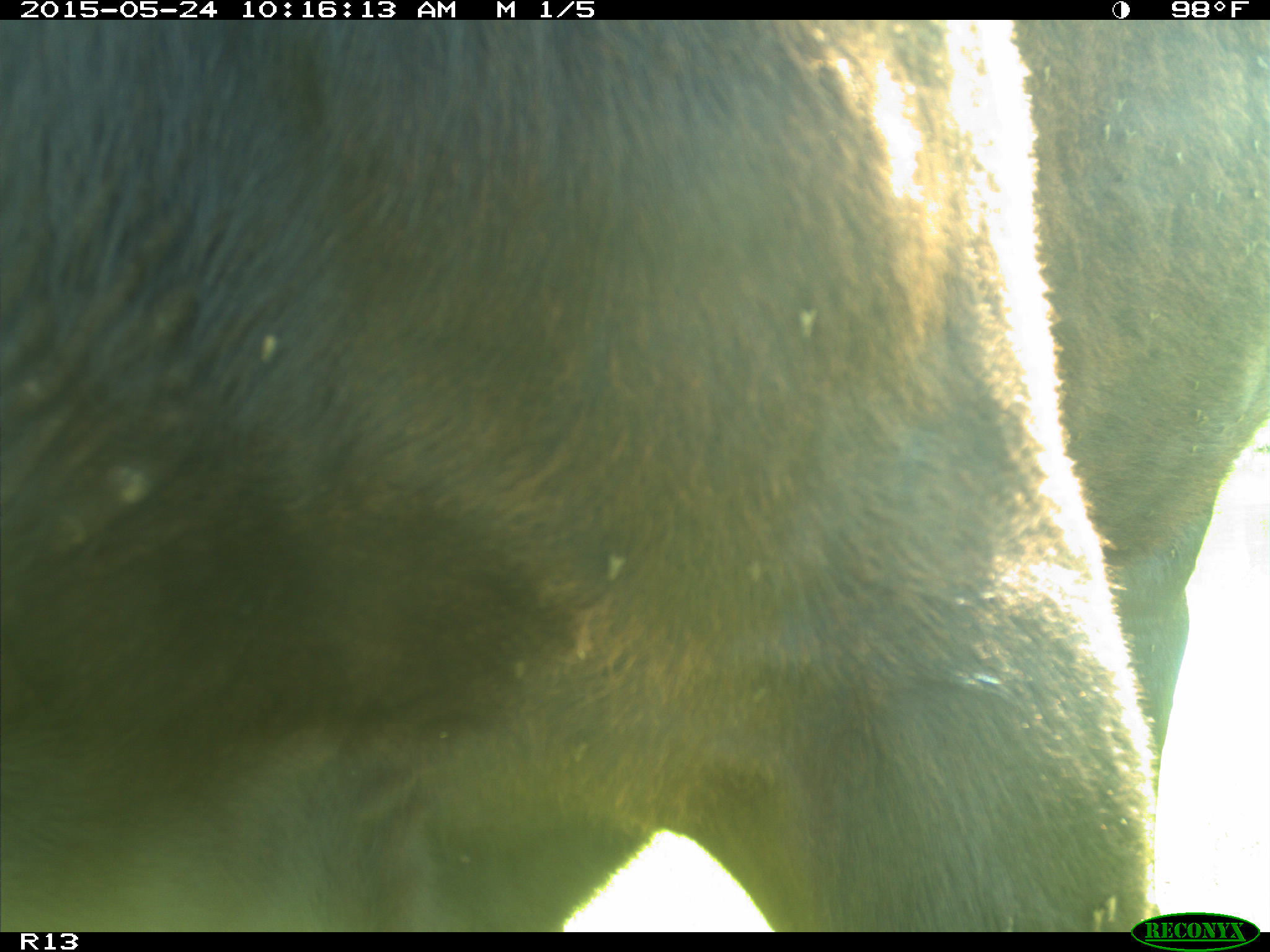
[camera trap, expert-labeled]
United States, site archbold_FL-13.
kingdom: Animalia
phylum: Chordata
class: Mammalia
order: Artiodactyla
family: Bovidae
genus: Bos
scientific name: Bos taurus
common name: domestic cow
Bos taurus (domestic cow).